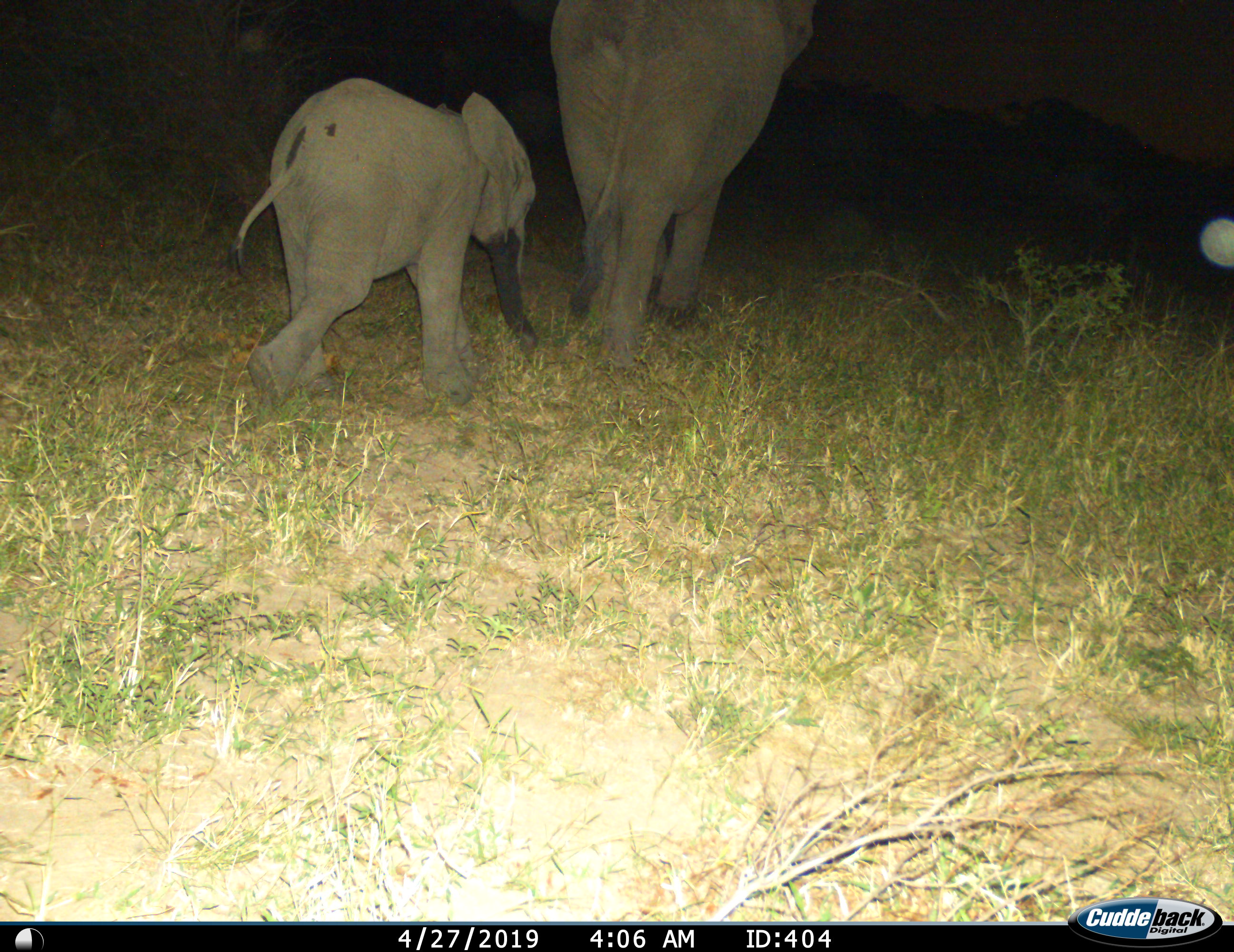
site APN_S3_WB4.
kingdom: Animalia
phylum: Chordata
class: Mammalia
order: Proboscidea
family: Elephantidae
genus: Loxodonta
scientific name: Loxodonta africana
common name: african bush elephant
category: elephant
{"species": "elephant (african bush elephant) (Loxodonta africana)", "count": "2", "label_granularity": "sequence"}